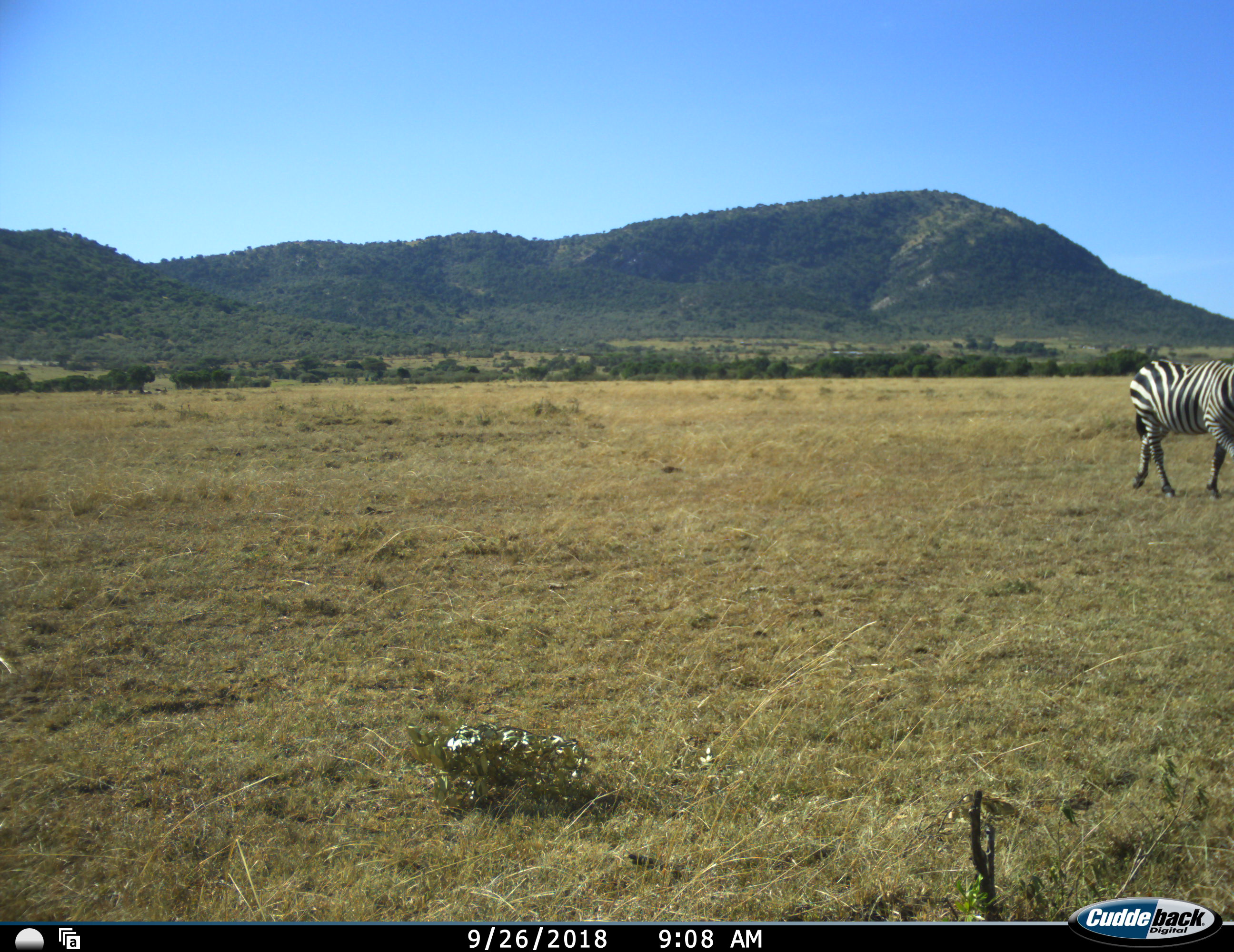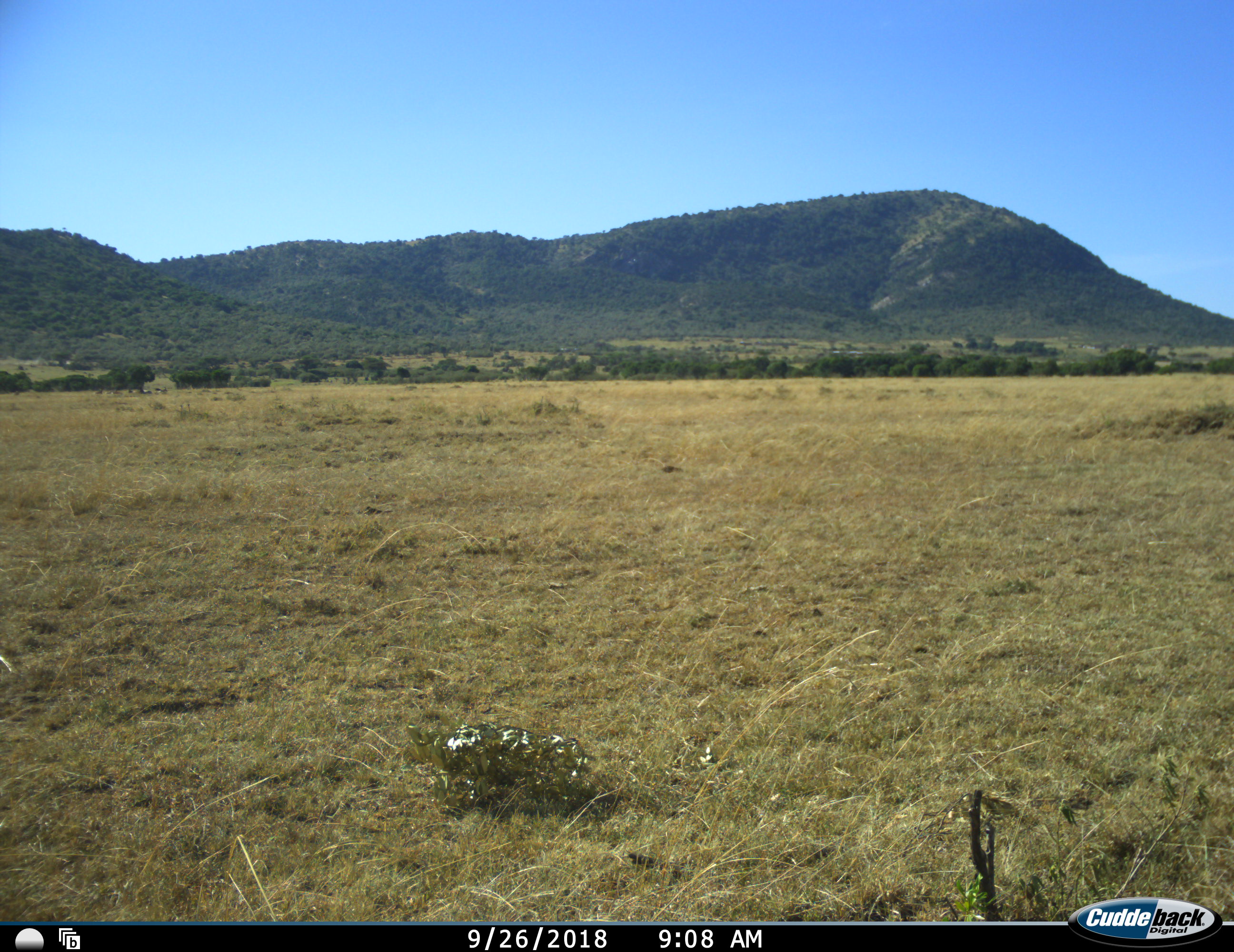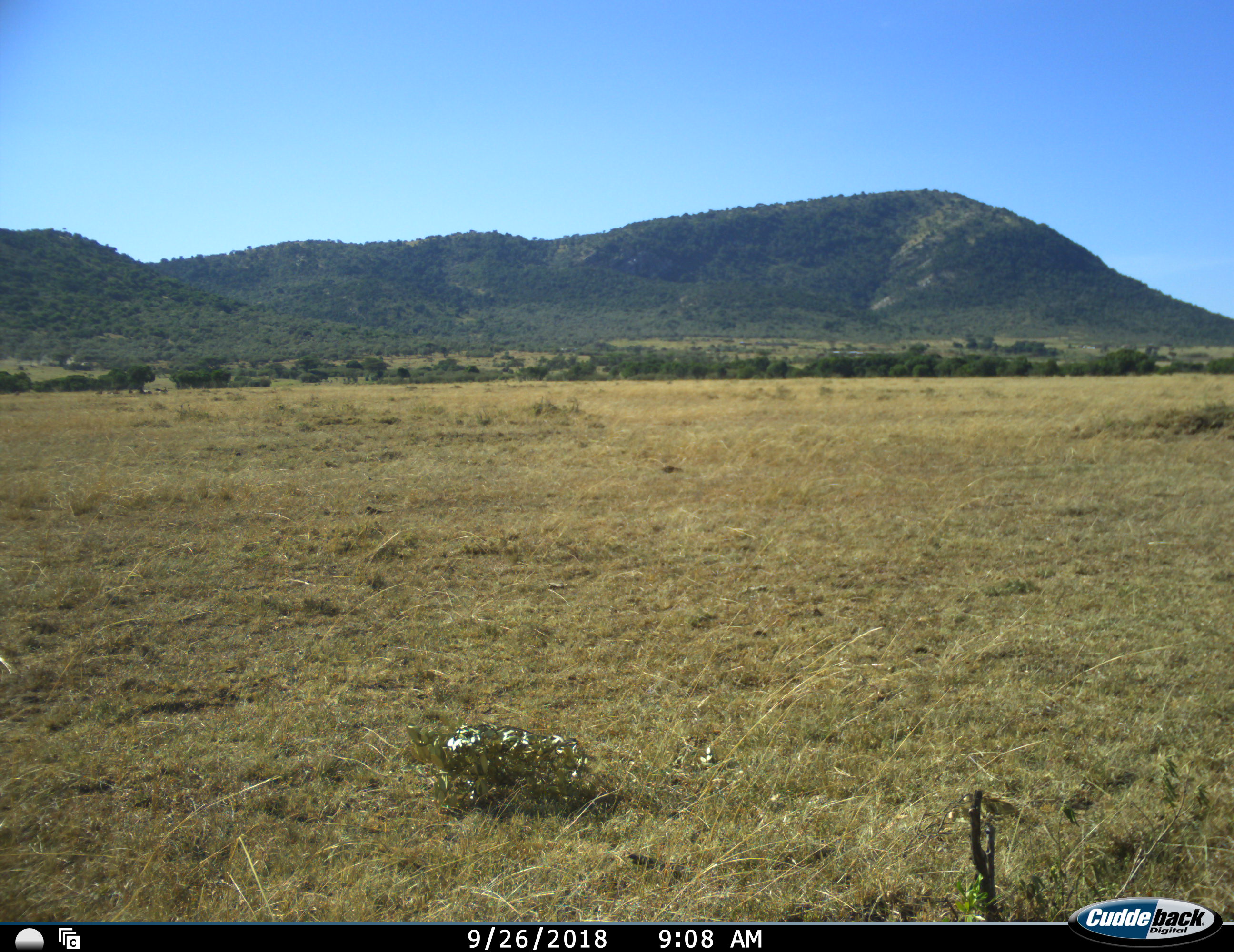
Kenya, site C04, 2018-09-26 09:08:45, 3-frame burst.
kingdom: Animalia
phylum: Chordata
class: Mammalia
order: Perissodactyla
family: Equidae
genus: Equus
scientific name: Equus quagga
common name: plains zebra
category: zebra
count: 1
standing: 0%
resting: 0%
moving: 100%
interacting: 0%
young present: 0%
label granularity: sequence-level